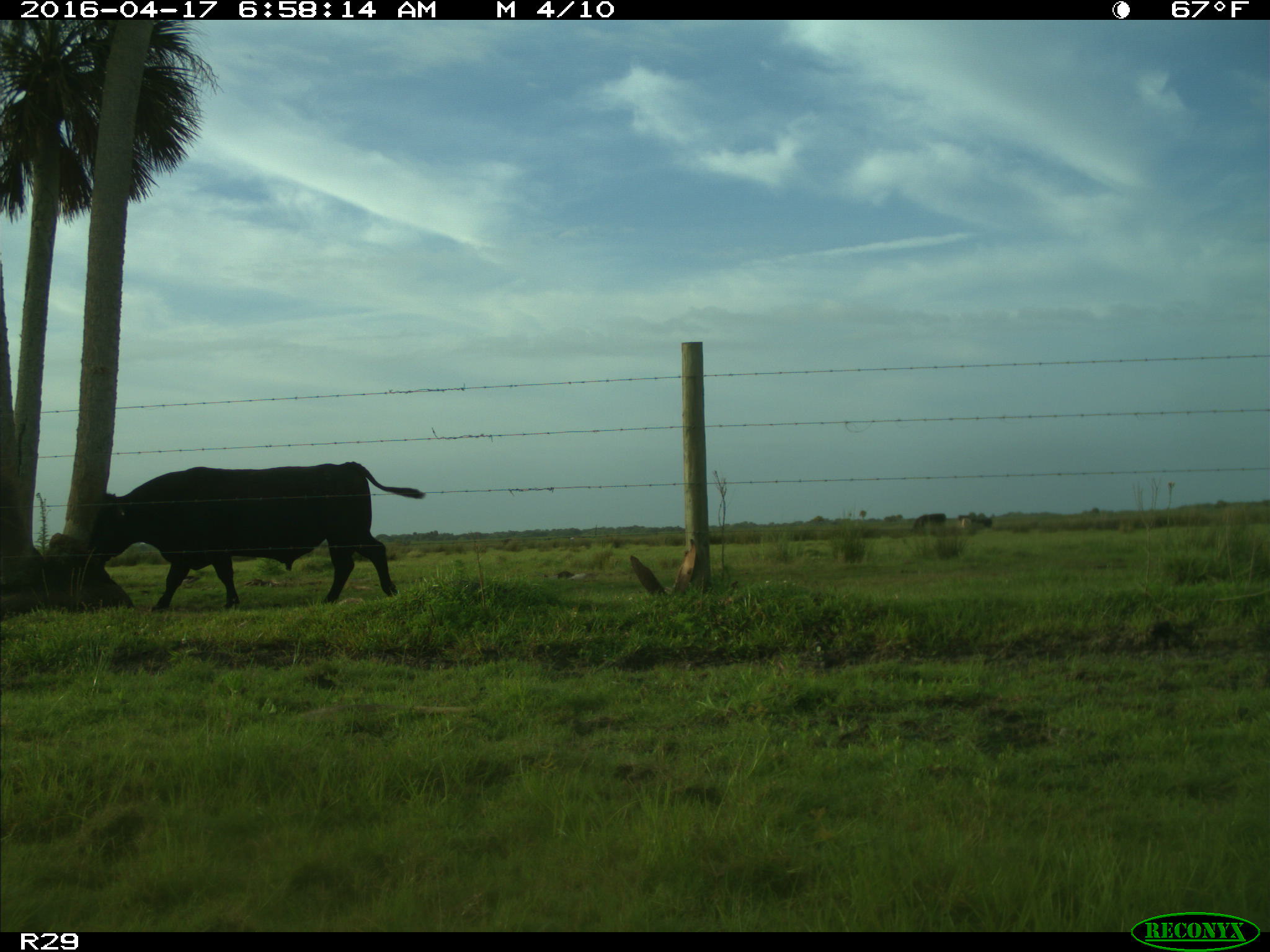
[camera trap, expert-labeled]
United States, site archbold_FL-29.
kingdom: Animalia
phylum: Chordata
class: Mammalia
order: Artiodactyla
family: Bovidae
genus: Bos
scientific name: Bos taurus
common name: domestic cow